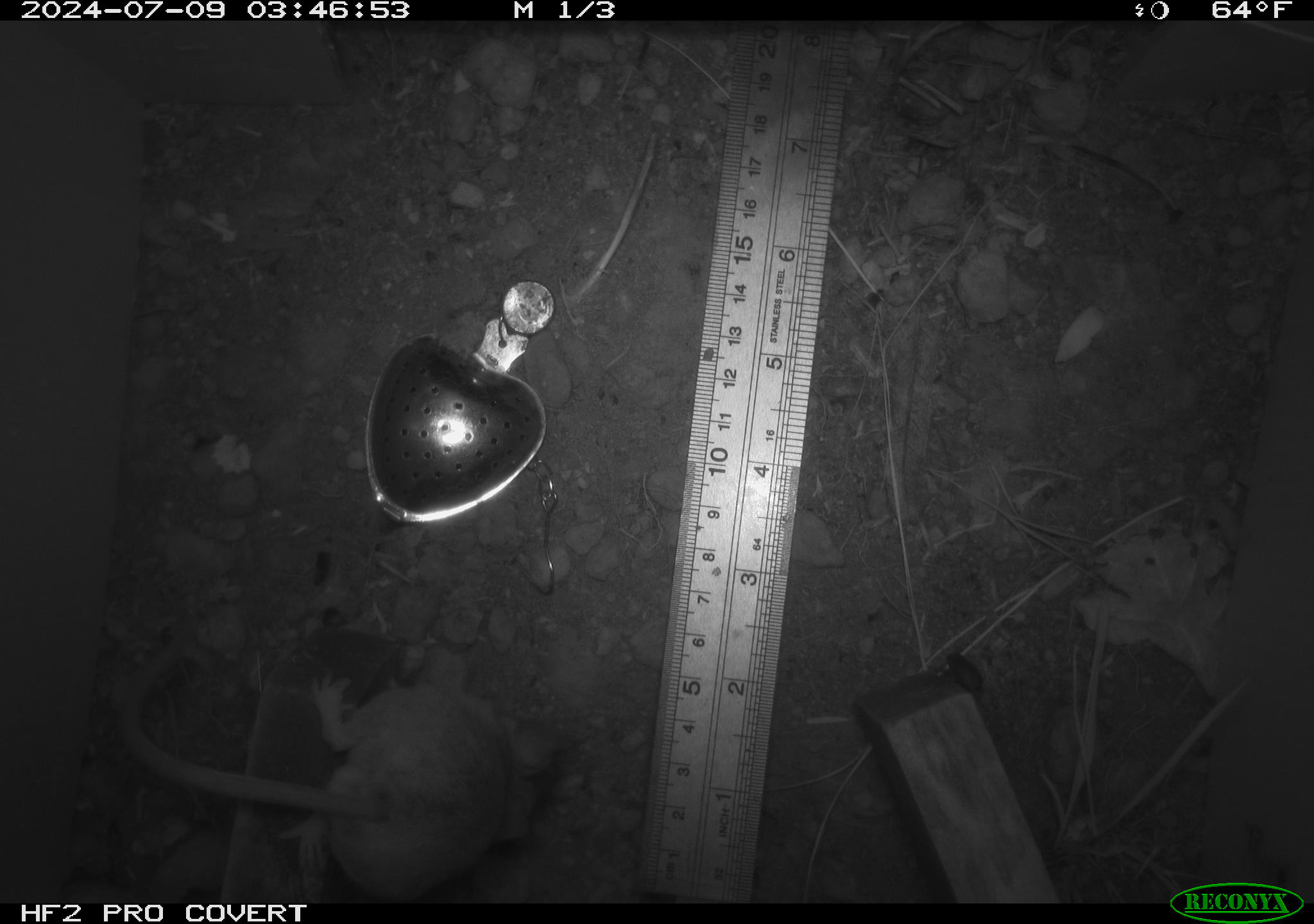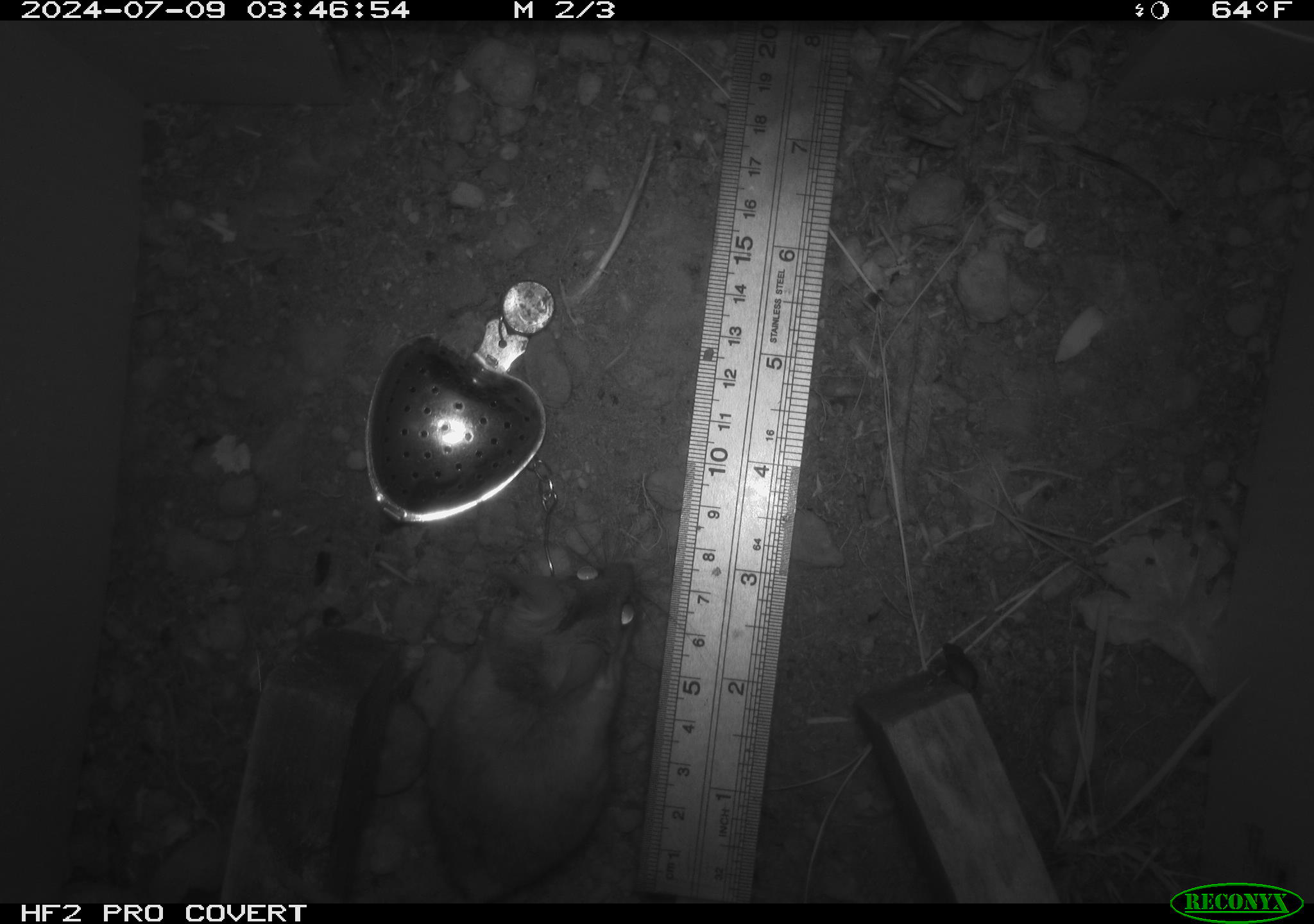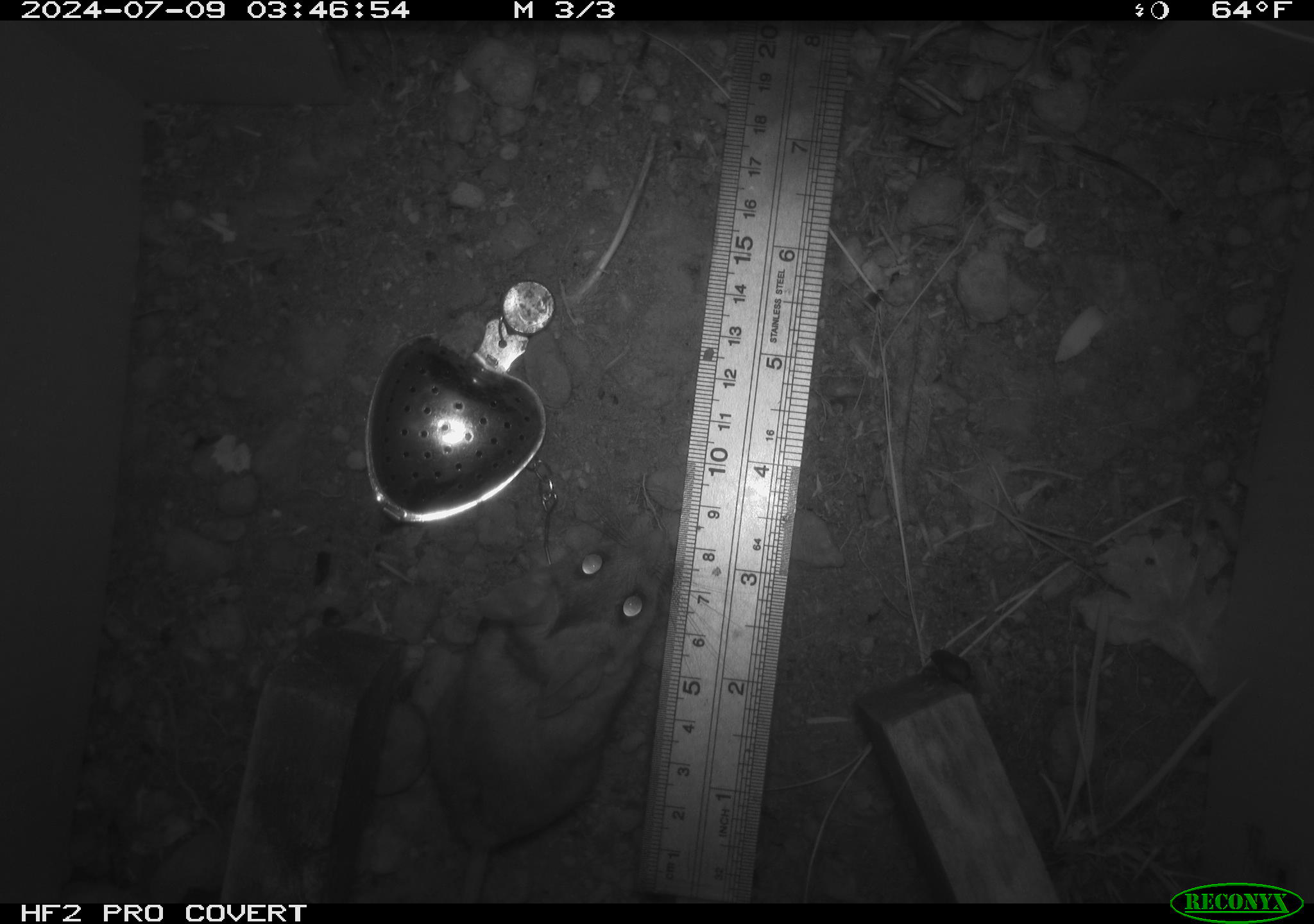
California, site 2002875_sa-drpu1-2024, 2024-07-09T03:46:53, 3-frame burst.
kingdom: Animalia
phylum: Chordata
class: Mammalia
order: Rodentia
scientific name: Rodentia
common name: rodent